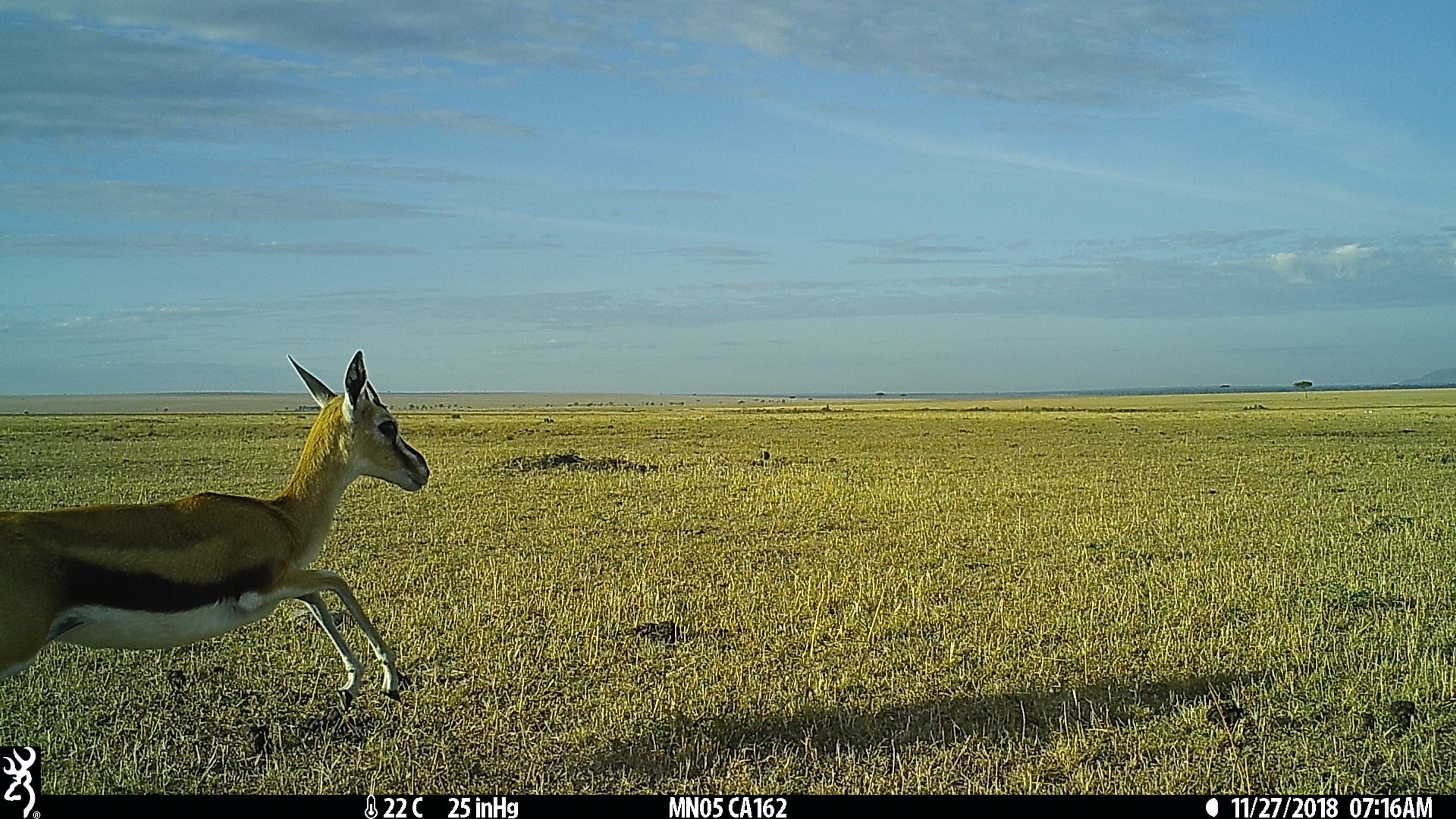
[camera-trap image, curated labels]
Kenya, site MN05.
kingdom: Animalia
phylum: Chordata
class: Mammalia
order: Artiodactyla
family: Bovidae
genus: Eudorcas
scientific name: Eudorcas thomsonii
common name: thomon's gazelle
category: gazelle thomsons